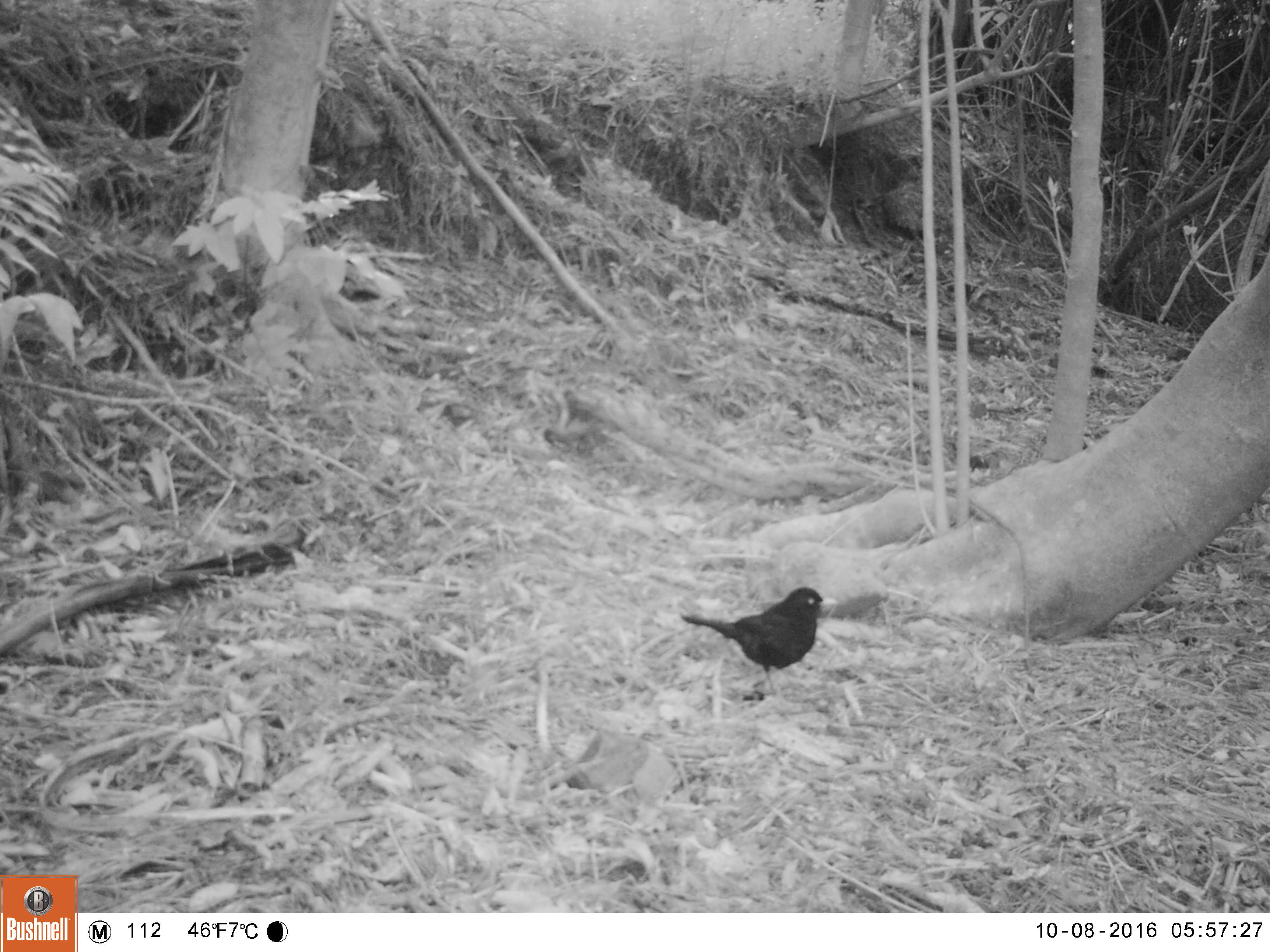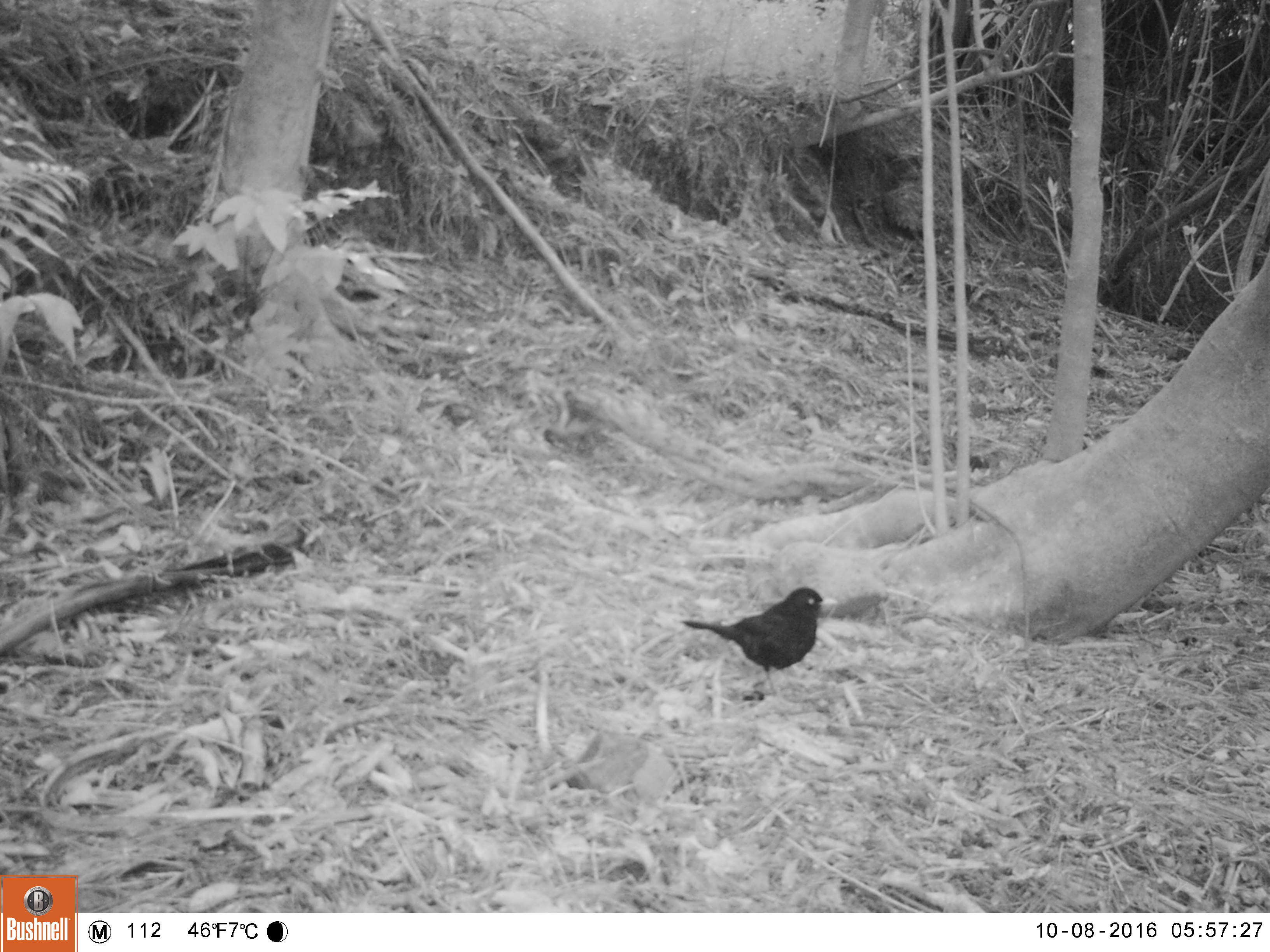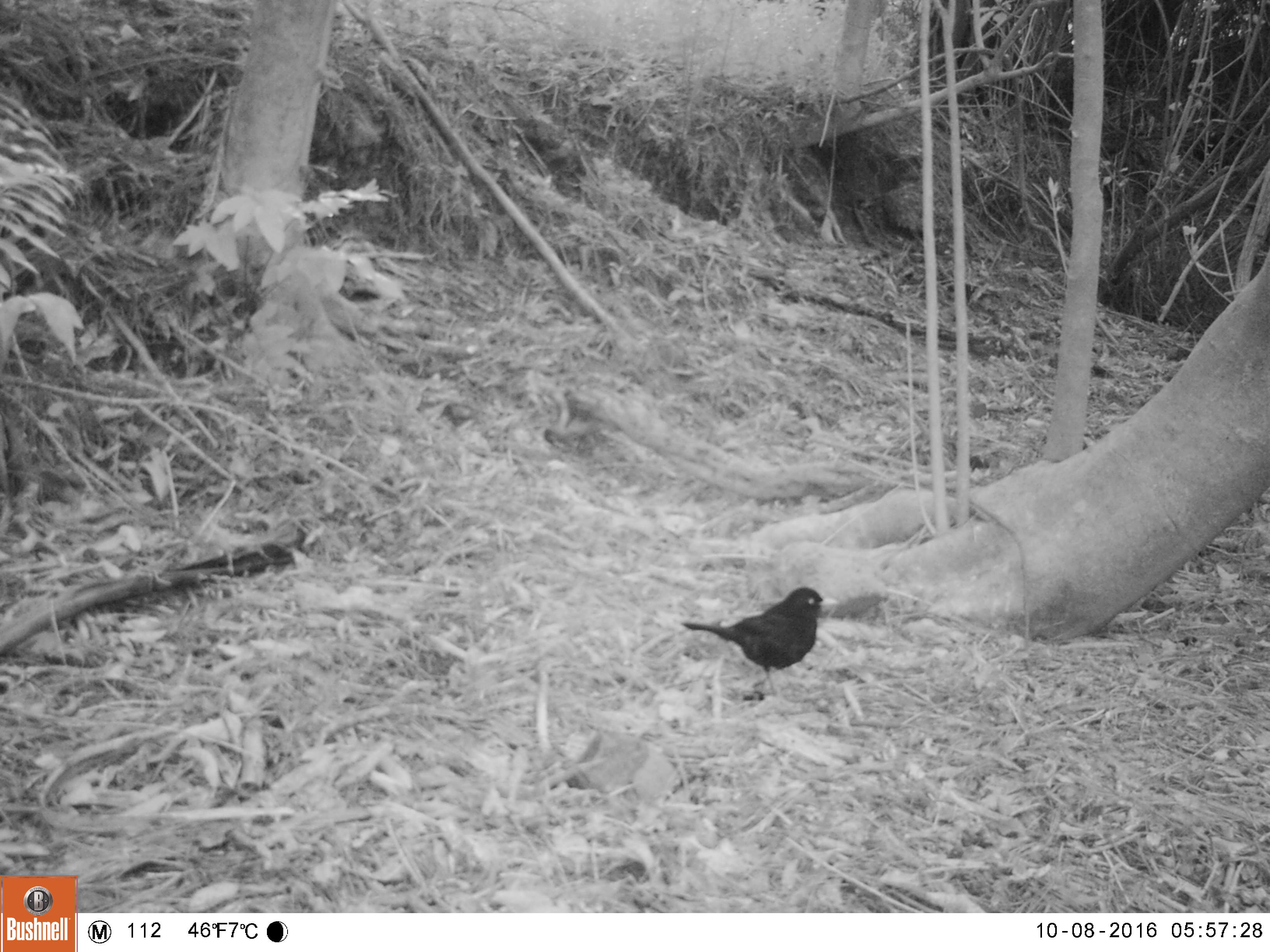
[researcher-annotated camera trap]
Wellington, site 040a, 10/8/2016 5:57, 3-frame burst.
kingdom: Animalia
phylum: Chordata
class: Aves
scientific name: Aves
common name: bird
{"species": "bird (Aves)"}